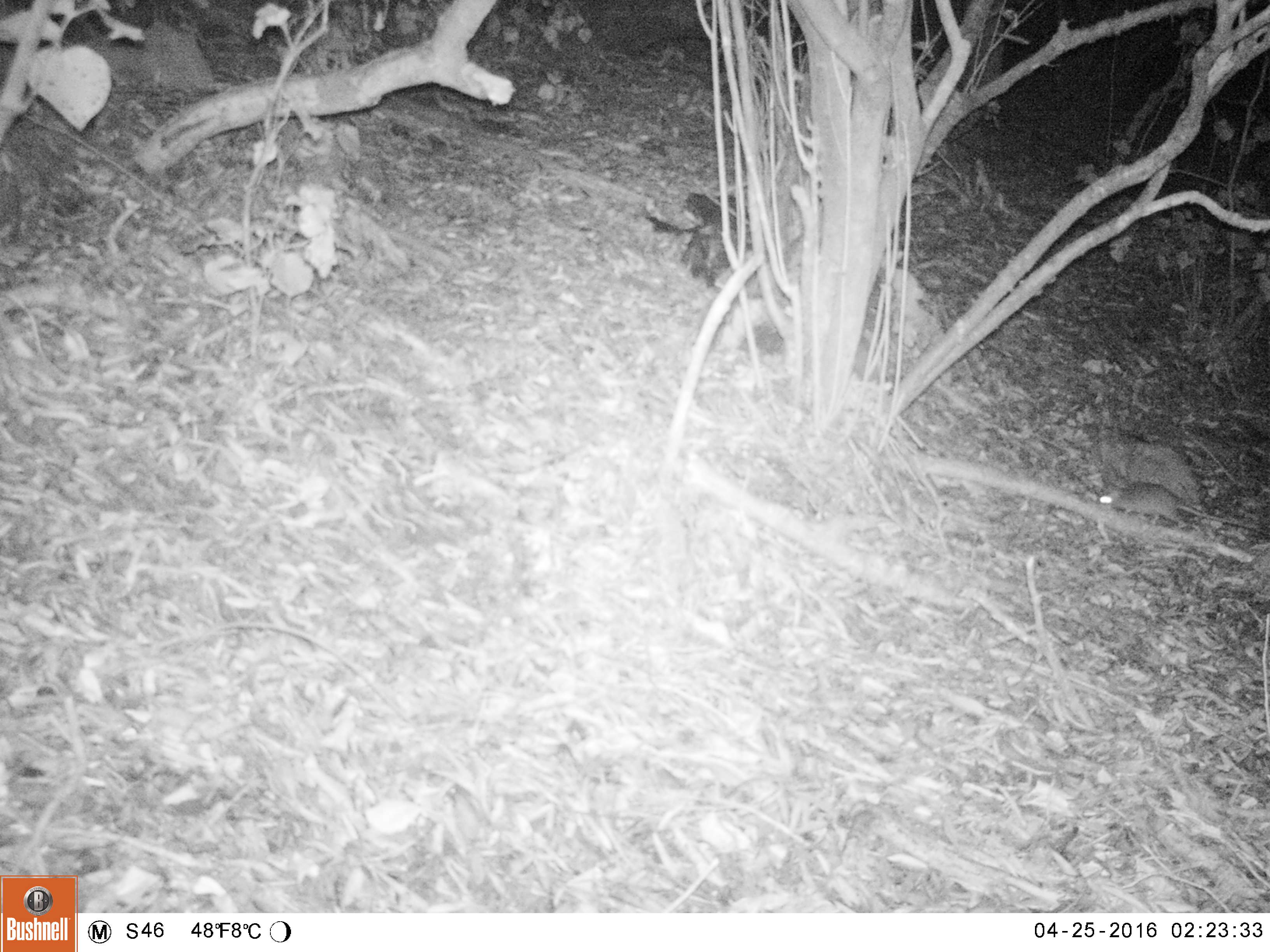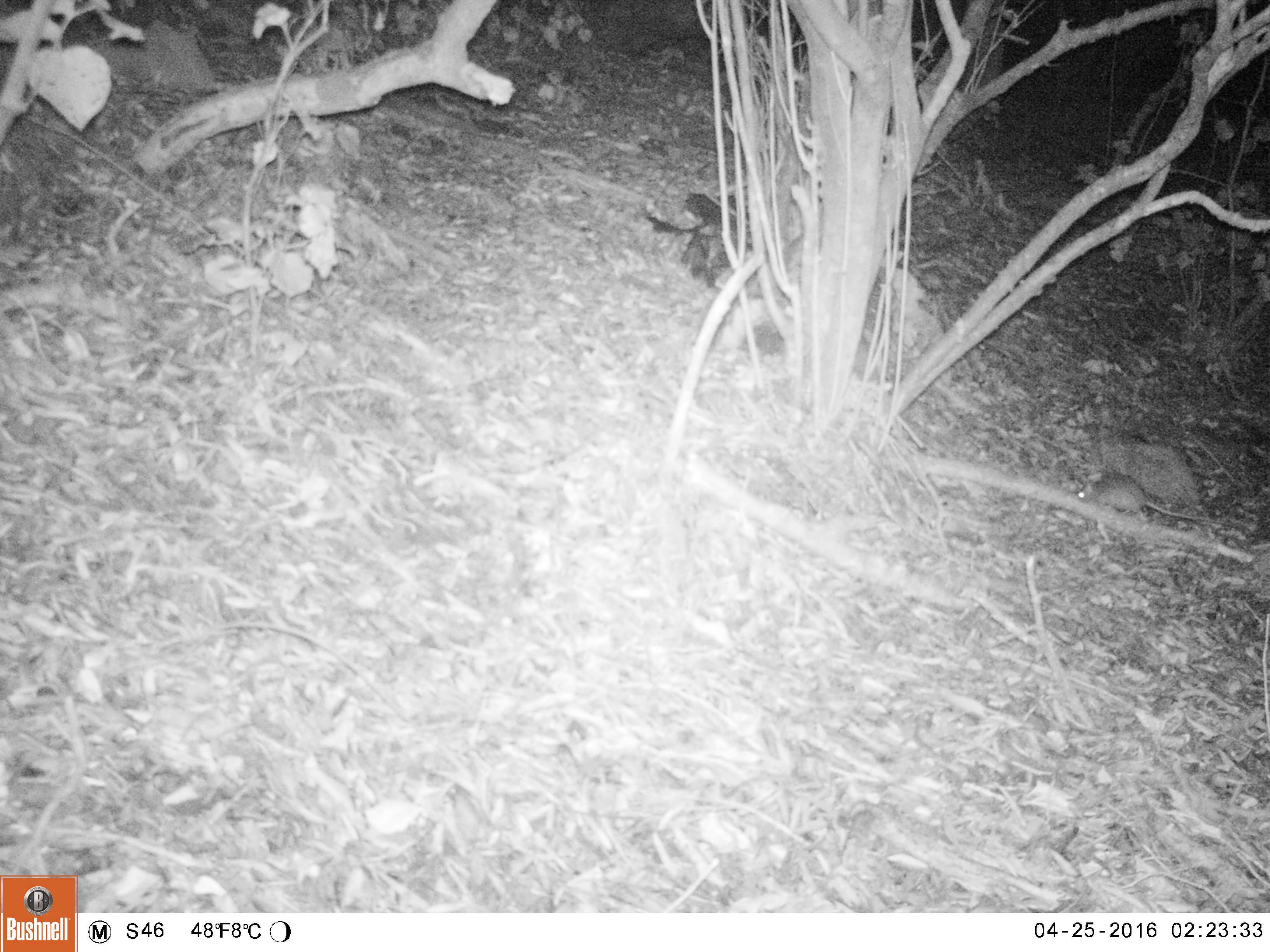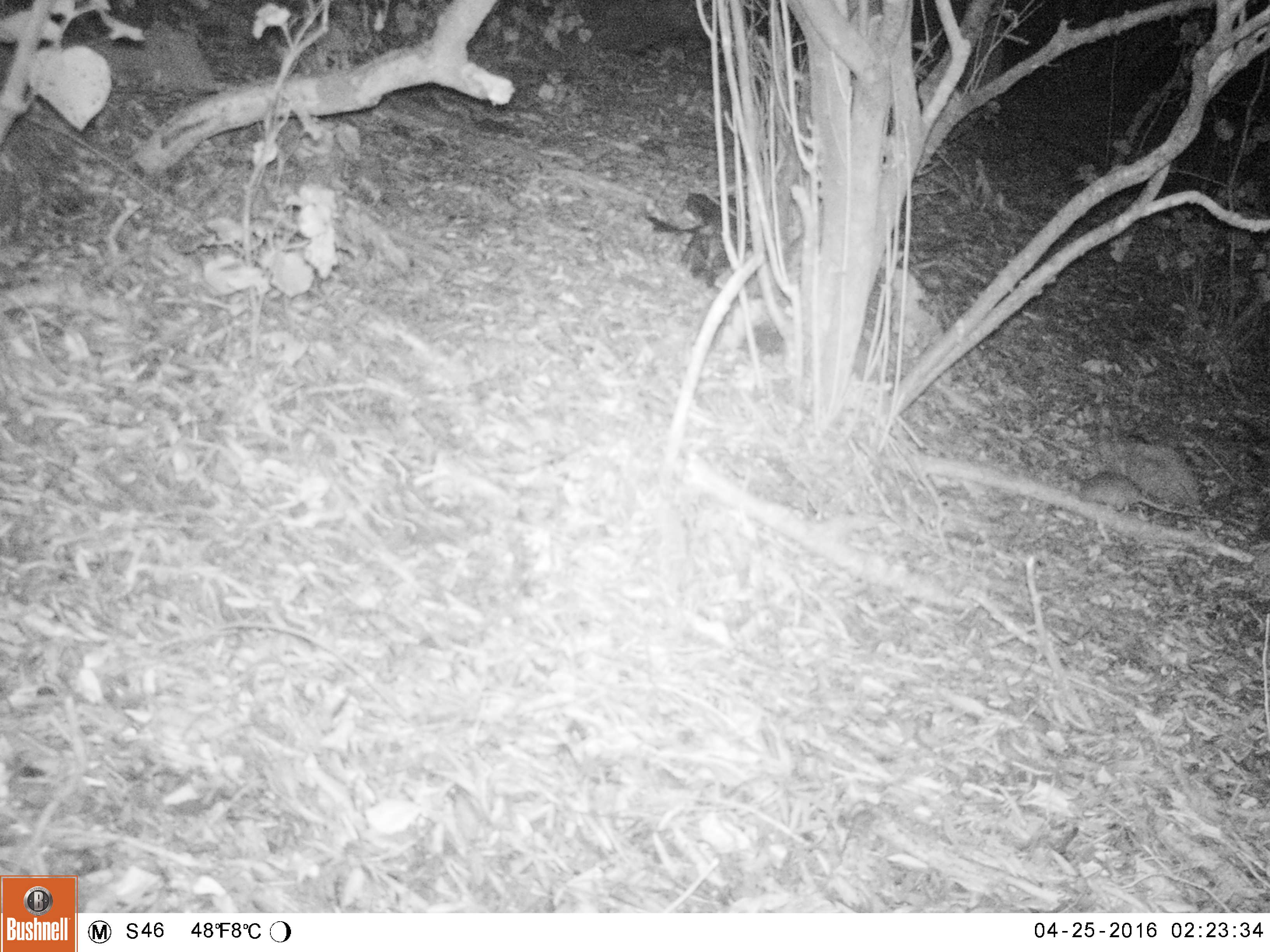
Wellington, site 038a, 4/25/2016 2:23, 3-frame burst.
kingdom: Animalia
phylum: Chordata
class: Mammalia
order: Rodentia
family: Muridae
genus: Rattus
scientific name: Rattus rattus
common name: ship rat